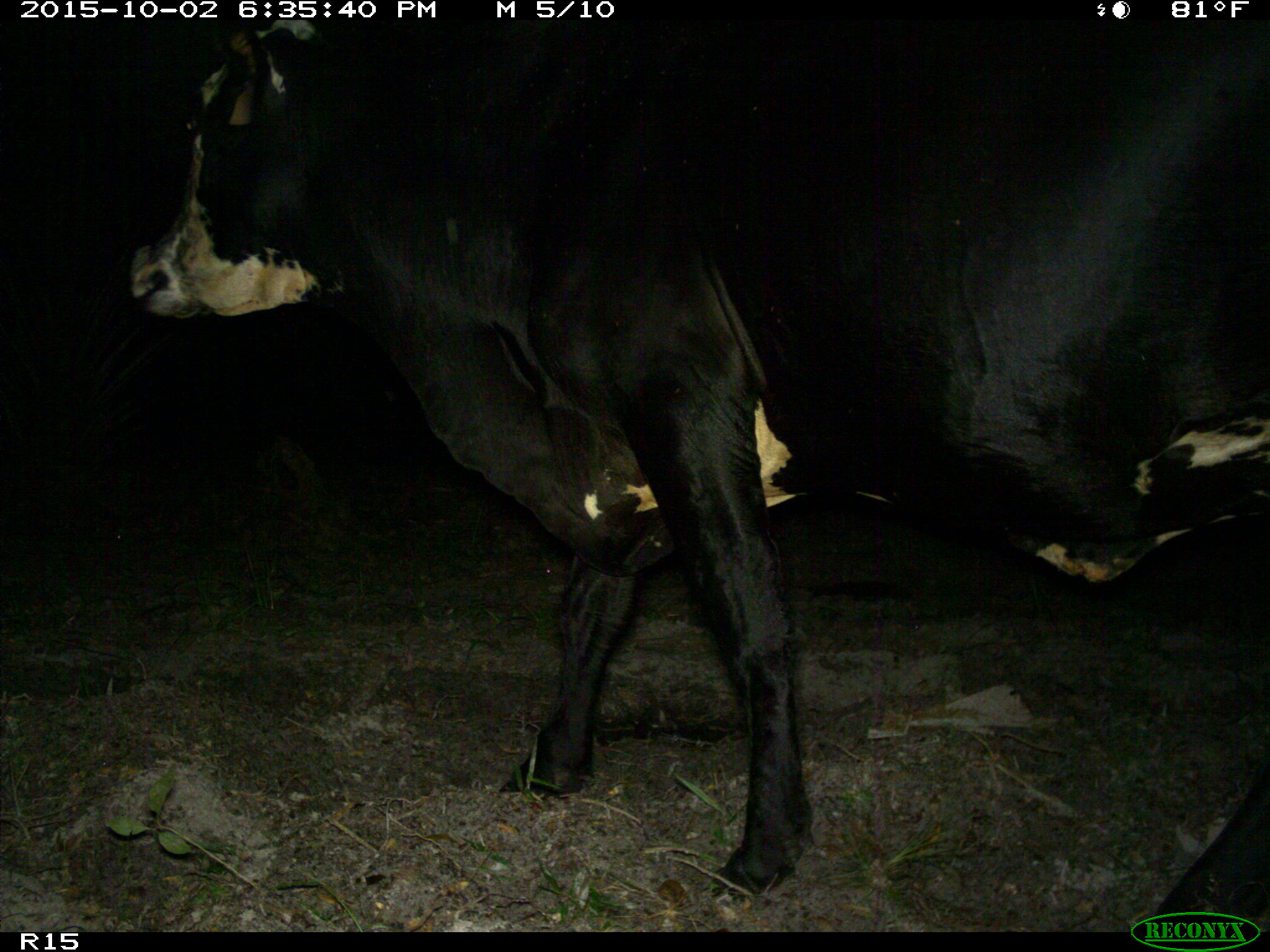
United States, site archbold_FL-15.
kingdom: Animalia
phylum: Chordata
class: Mammalia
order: Artiodactyla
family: Bovidae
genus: Bos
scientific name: Bos taurus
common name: domestic cow